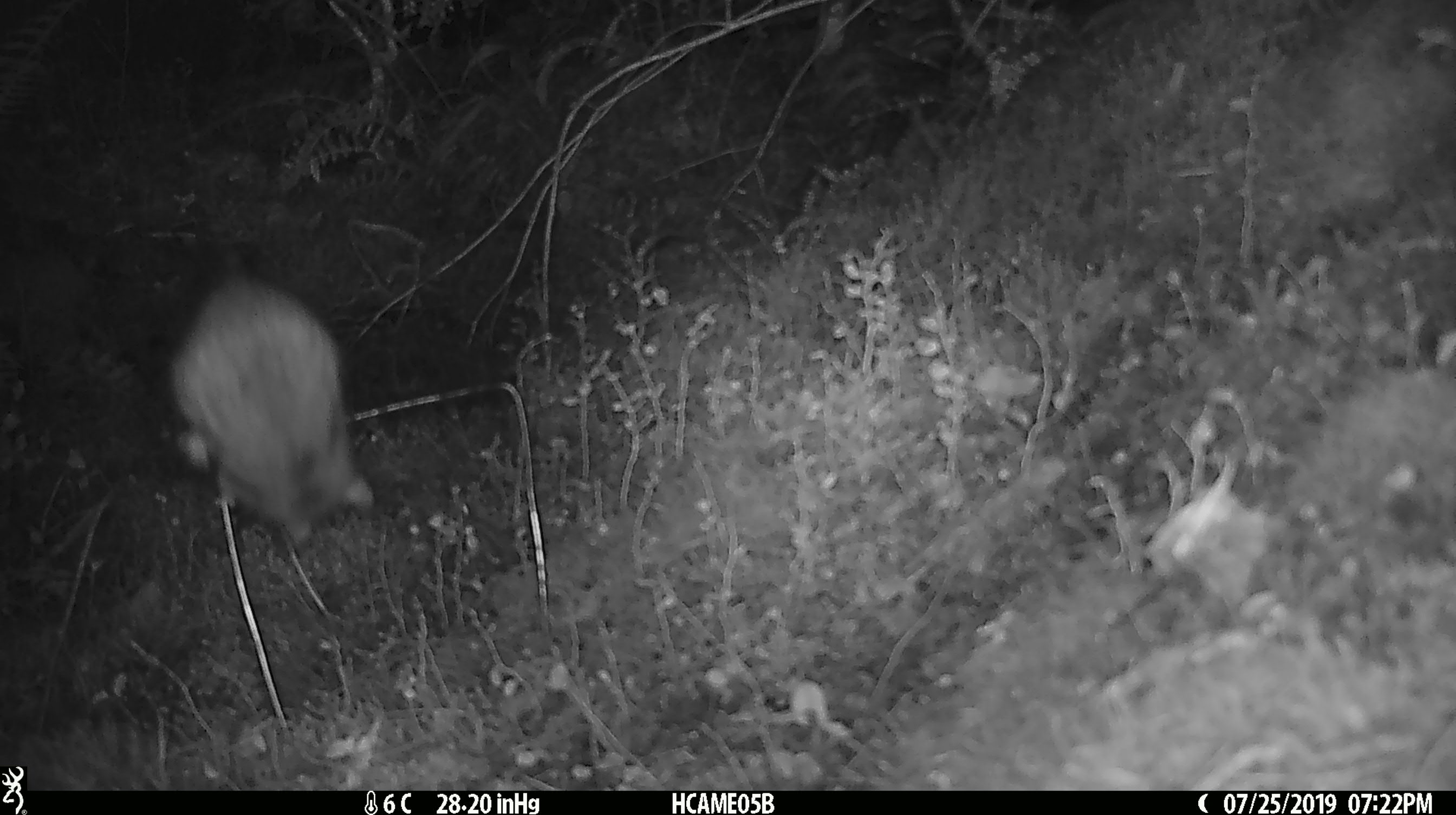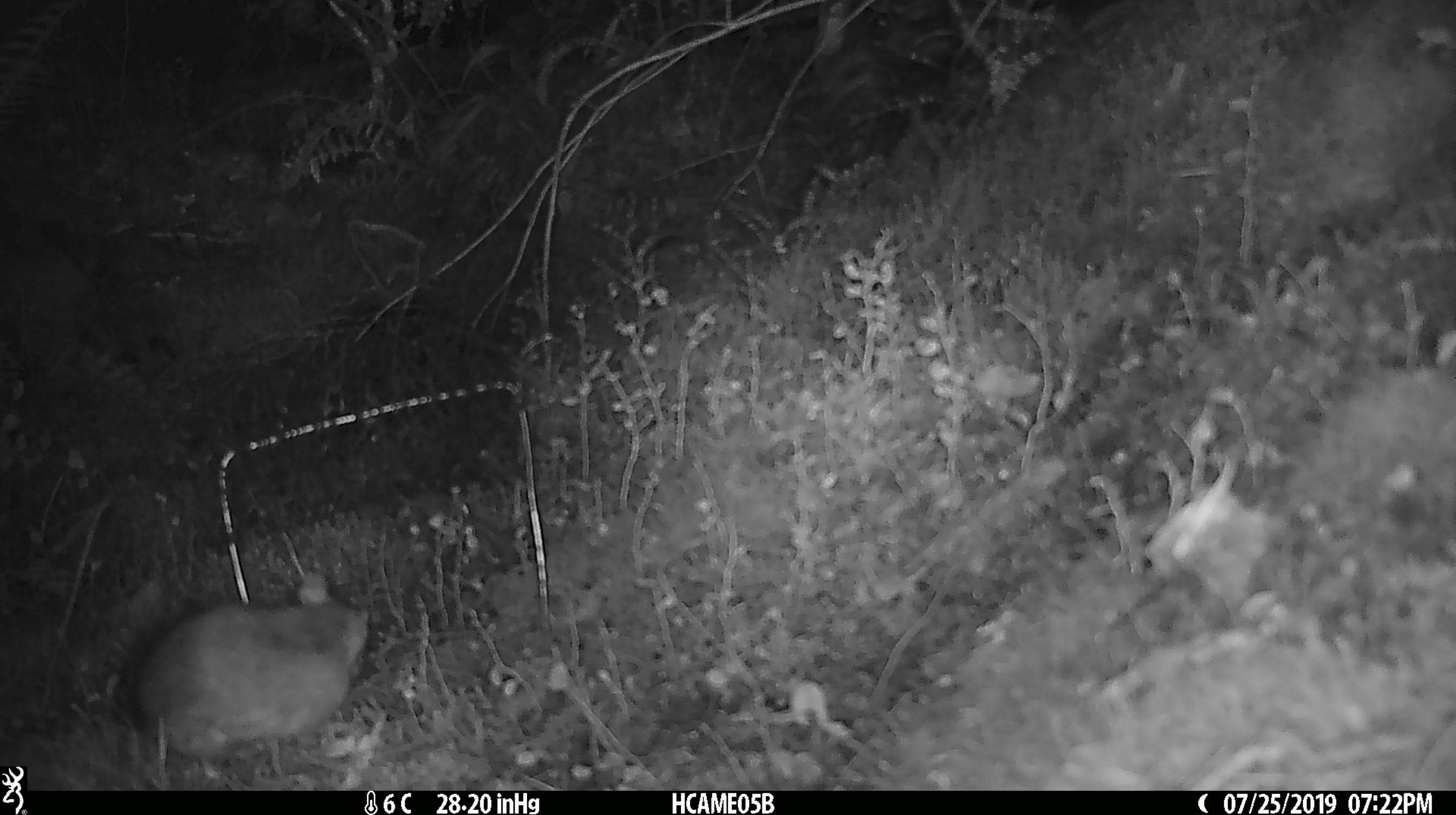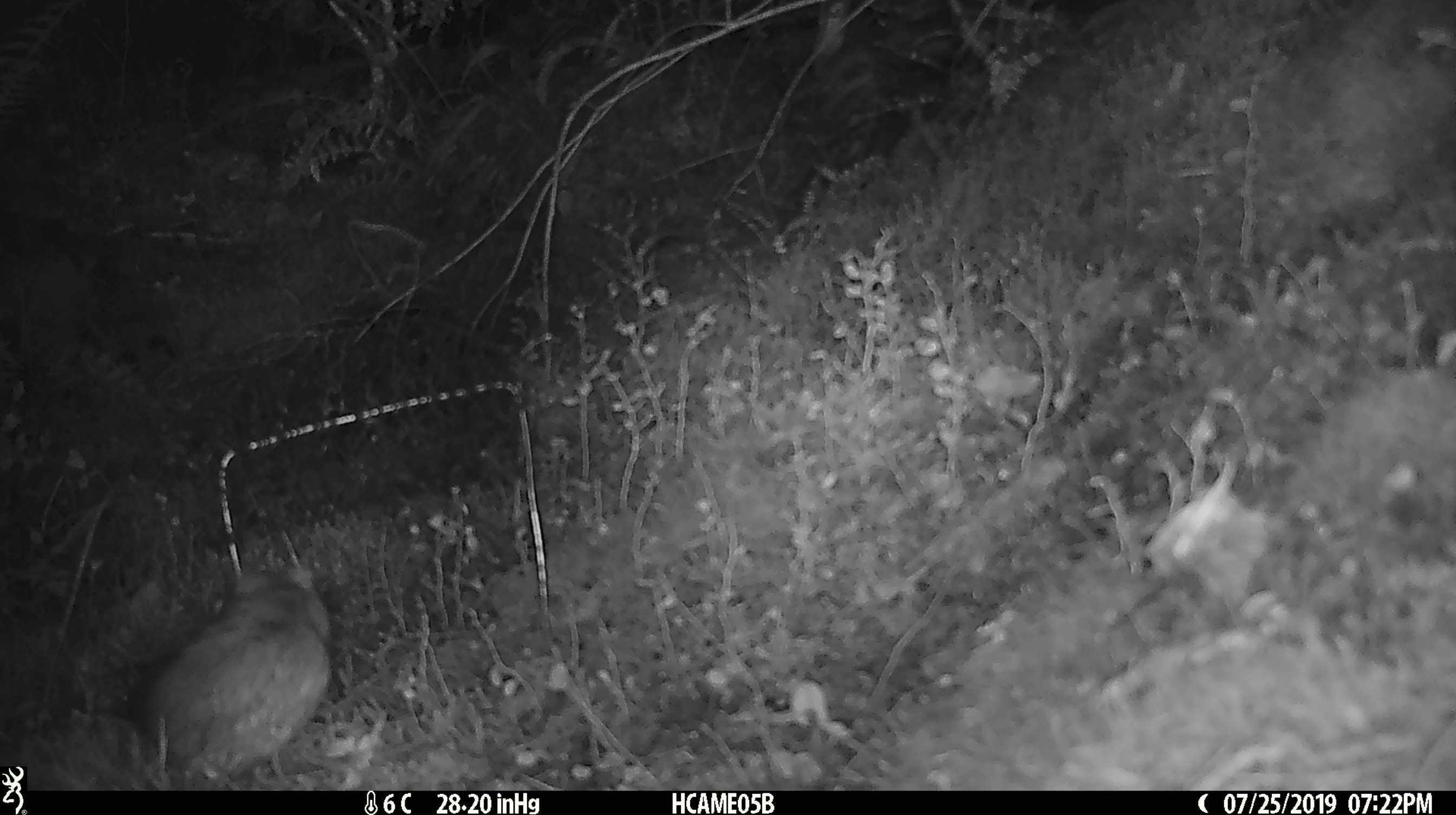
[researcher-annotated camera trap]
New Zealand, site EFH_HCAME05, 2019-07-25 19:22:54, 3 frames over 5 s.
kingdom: Animalia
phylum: Chordata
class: Mammalia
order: Rodentia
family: Muridae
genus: Rattus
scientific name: Rattus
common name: rat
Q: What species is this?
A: Rat (Rattus).